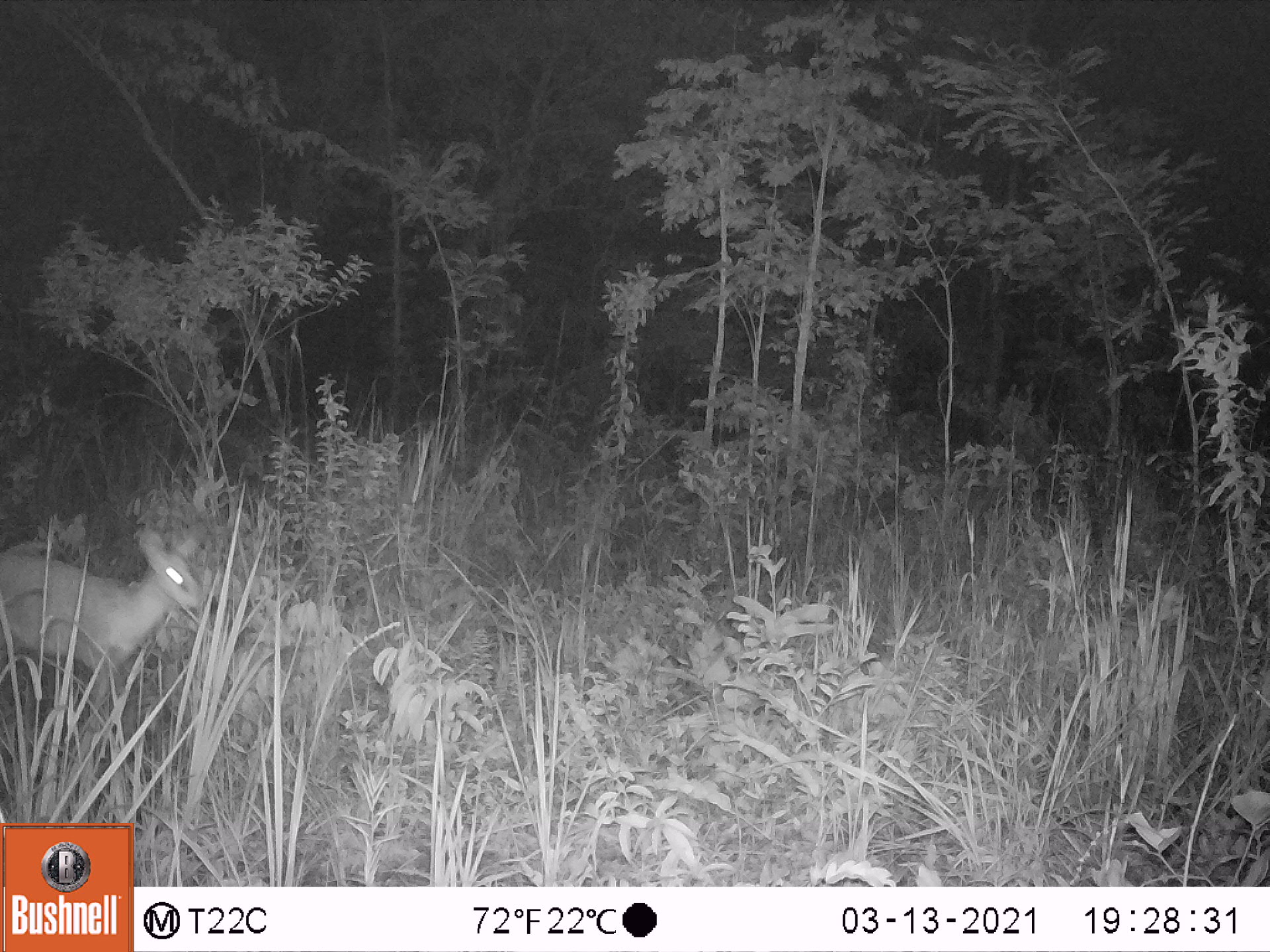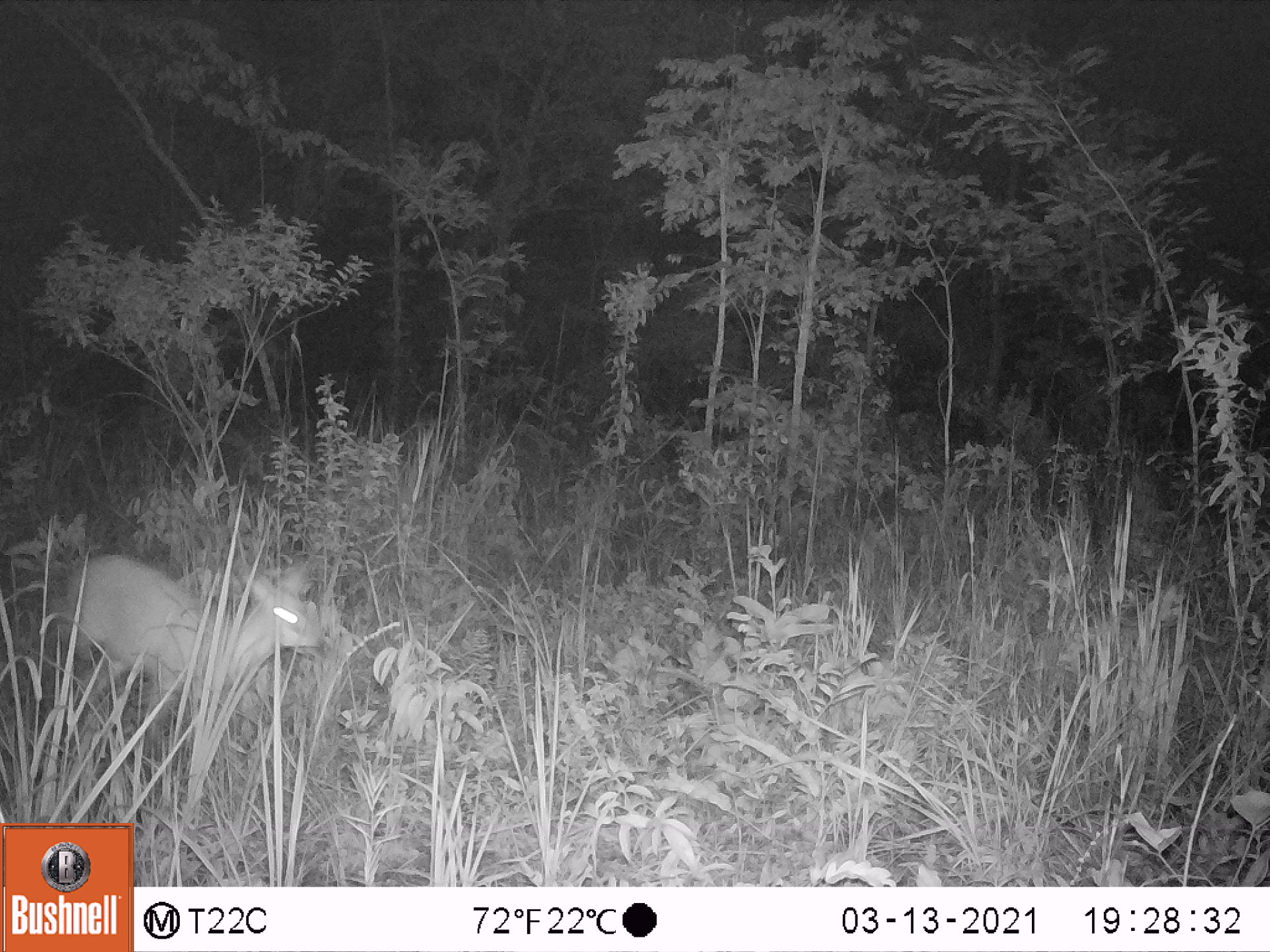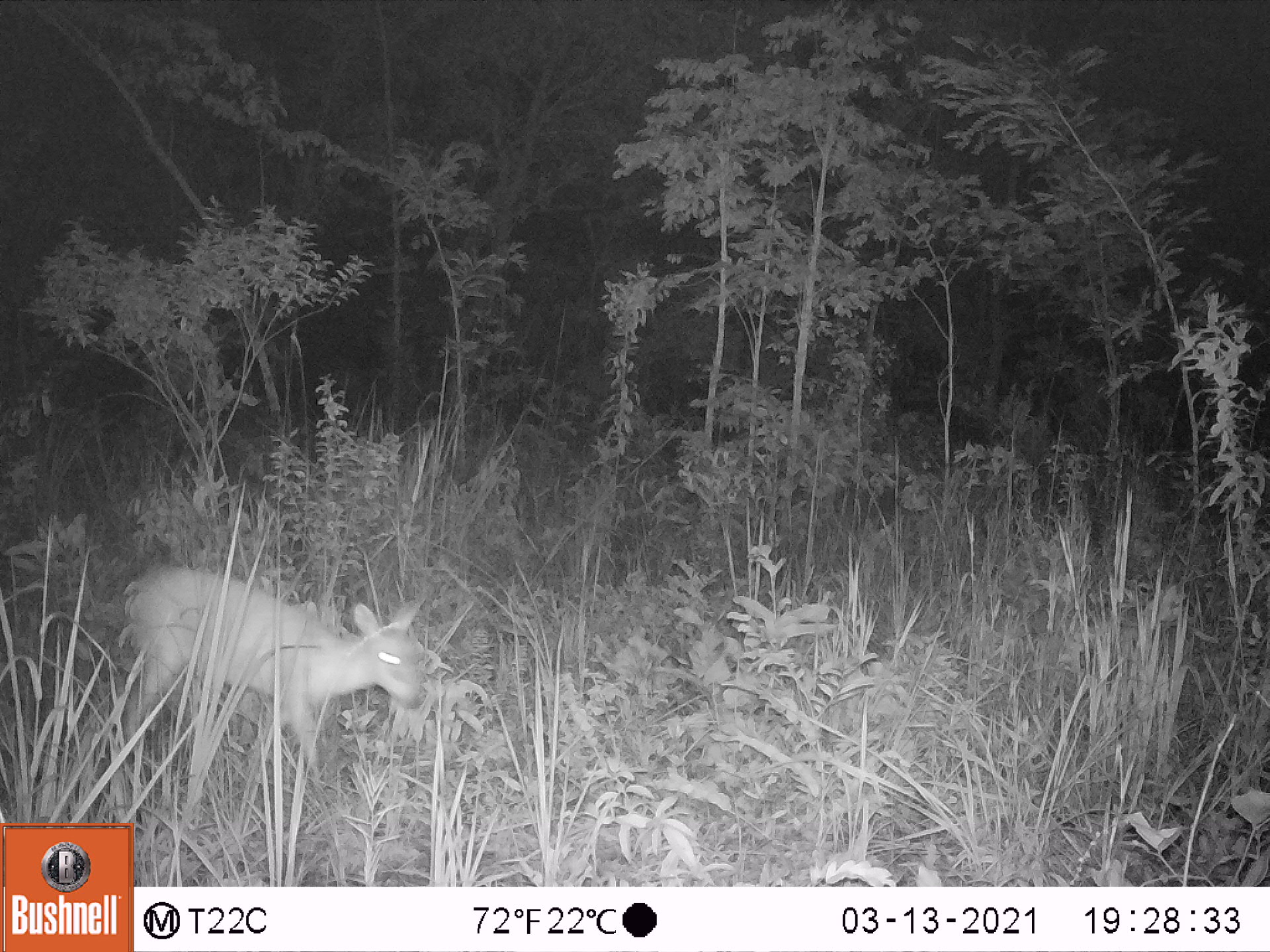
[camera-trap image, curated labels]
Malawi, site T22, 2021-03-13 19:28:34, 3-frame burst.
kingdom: Animalia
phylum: Chordata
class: Mammalia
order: Artiodactyla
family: Bovidae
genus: Sylvicapra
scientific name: Sylvicapra grimmia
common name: common duiker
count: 1